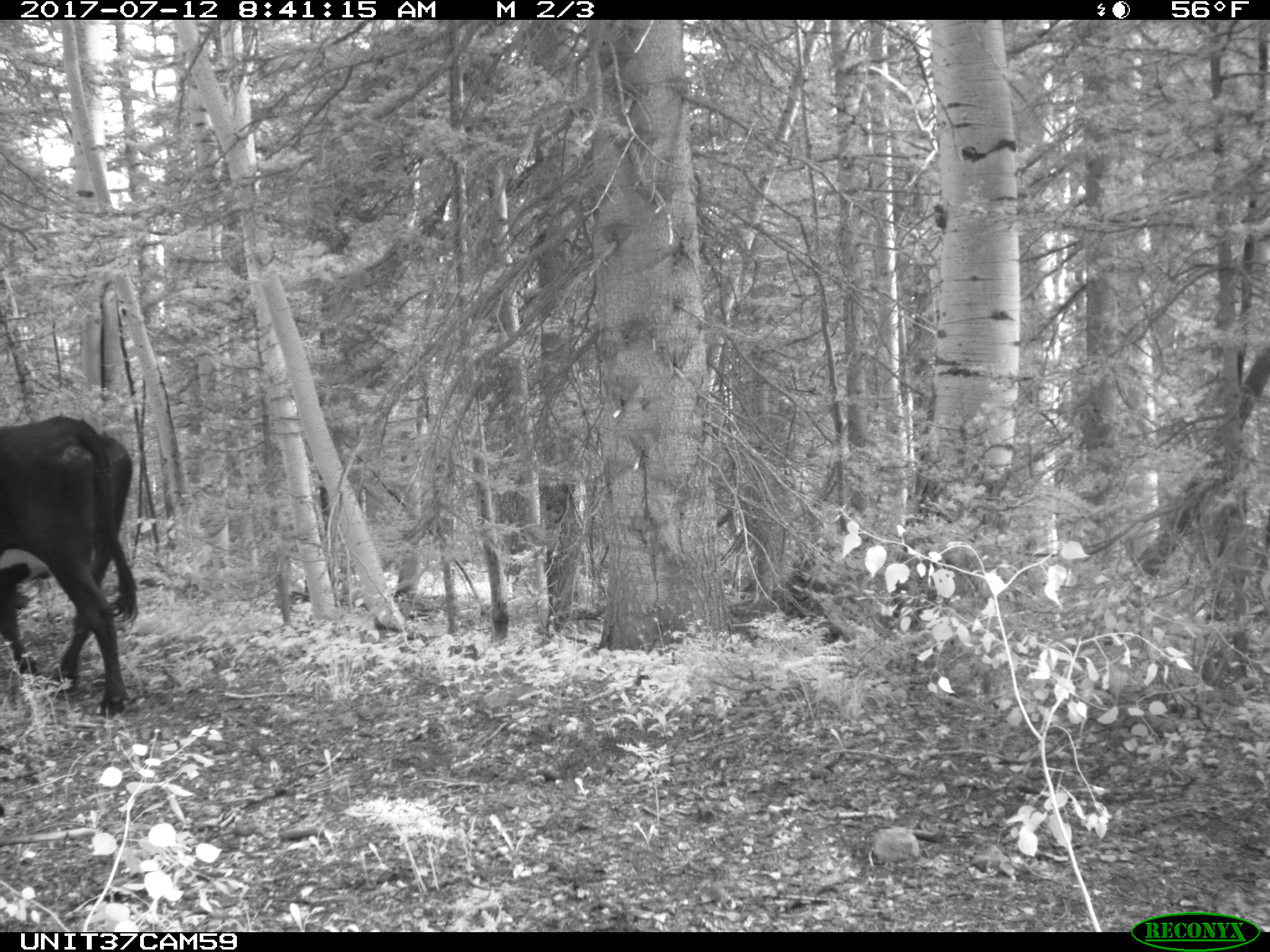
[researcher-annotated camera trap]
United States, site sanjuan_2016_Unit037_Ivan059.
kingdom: Animalia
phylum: Chordata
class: Mammalia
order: Artiodactyla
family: Bovidae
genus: Bos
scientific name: Bos taurus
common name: domestic cow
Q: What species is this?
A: Bos taurus (domestic cow).